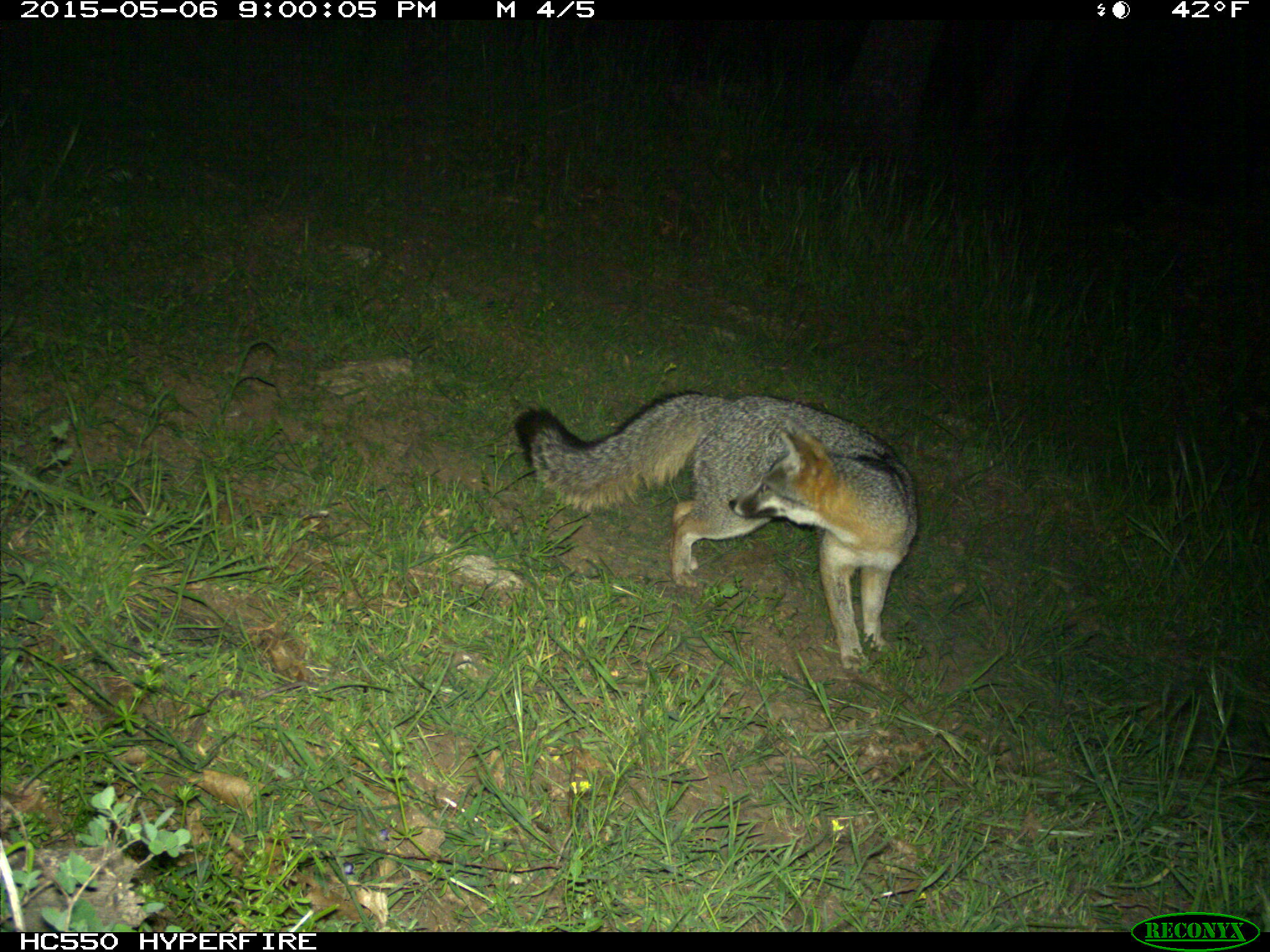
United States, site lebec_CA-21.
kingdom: Animalia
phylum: Chordata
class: Mammalia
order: Carnivora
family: Canidae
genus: Urocyon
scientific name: Urocyon cinereoargenteus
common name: gray fox